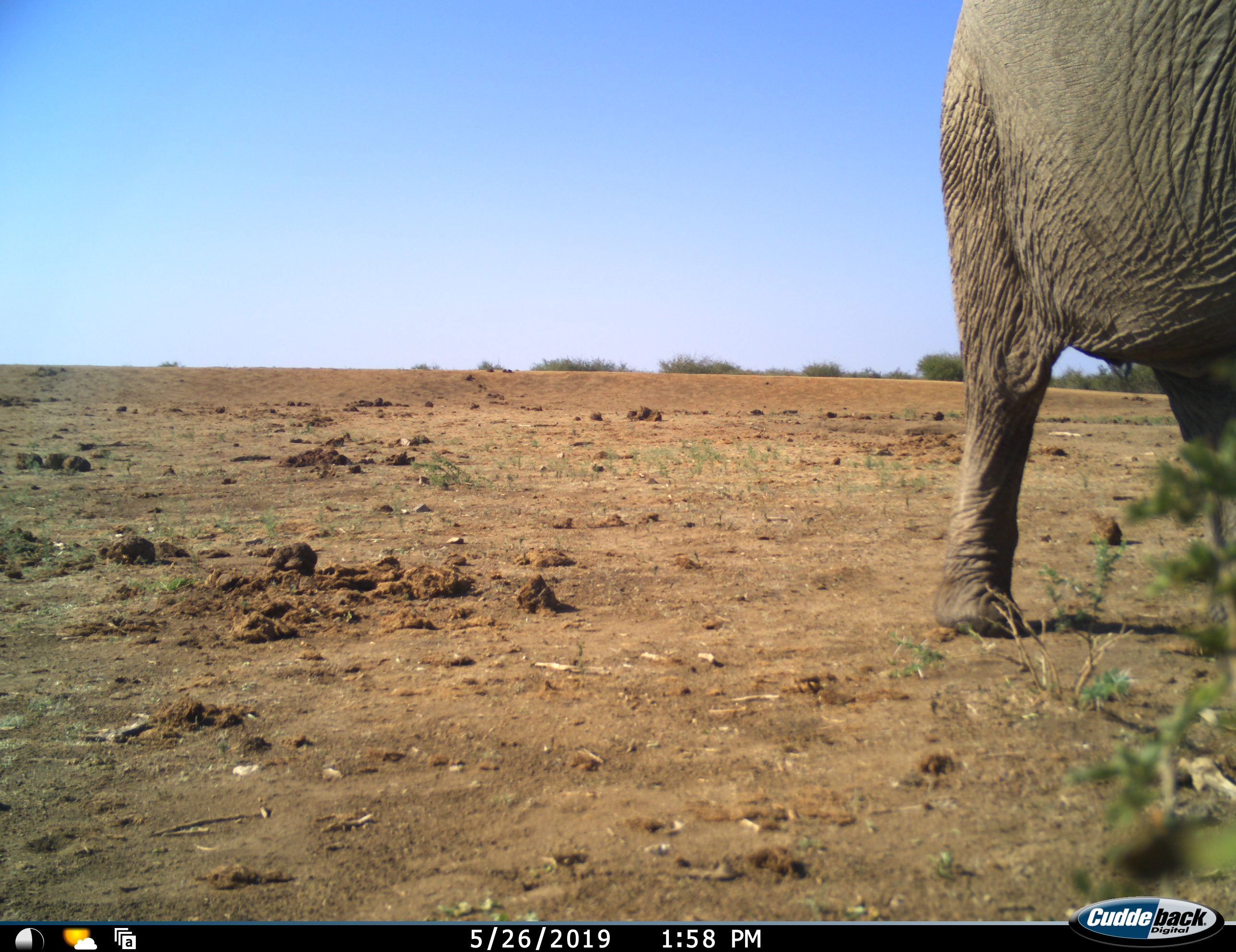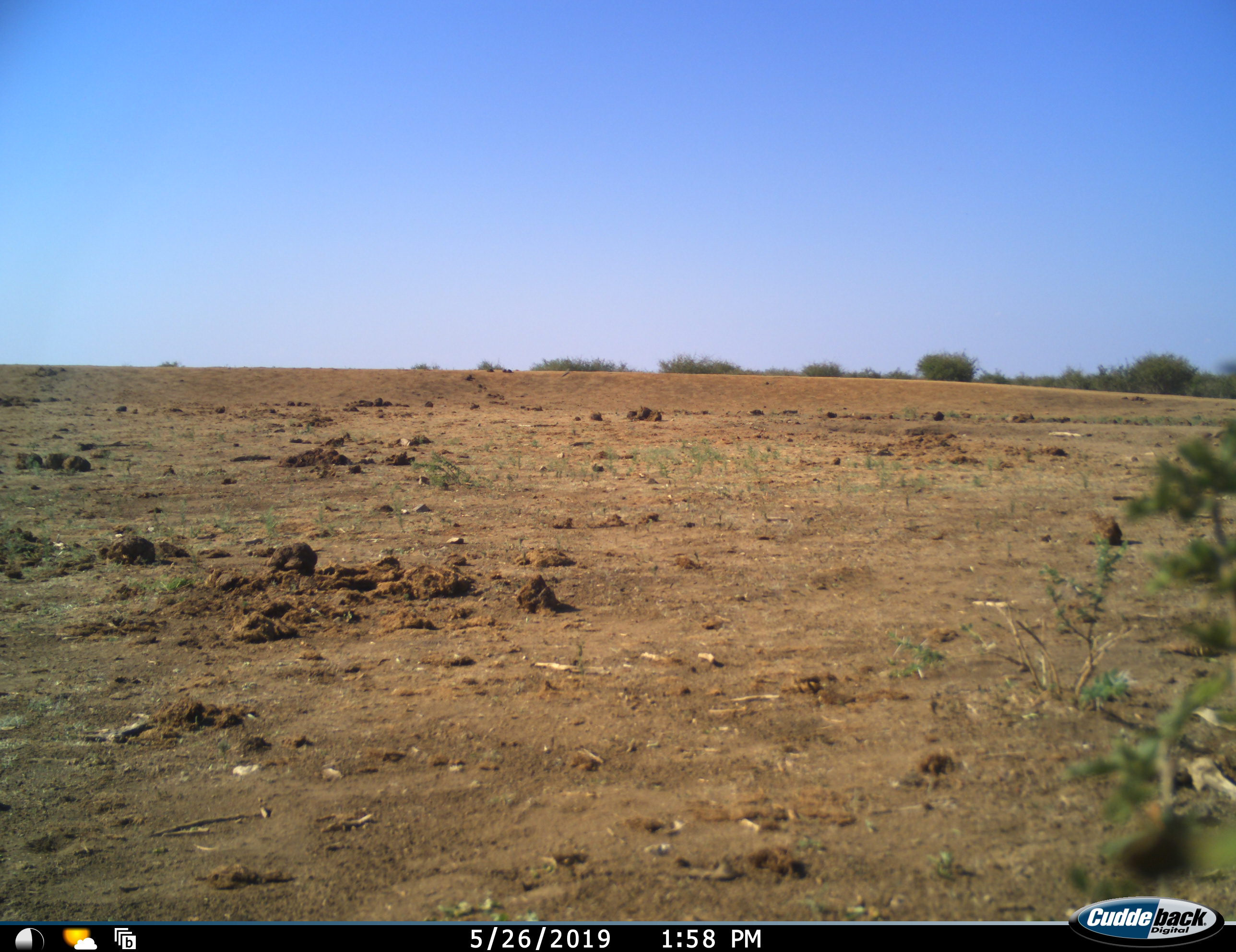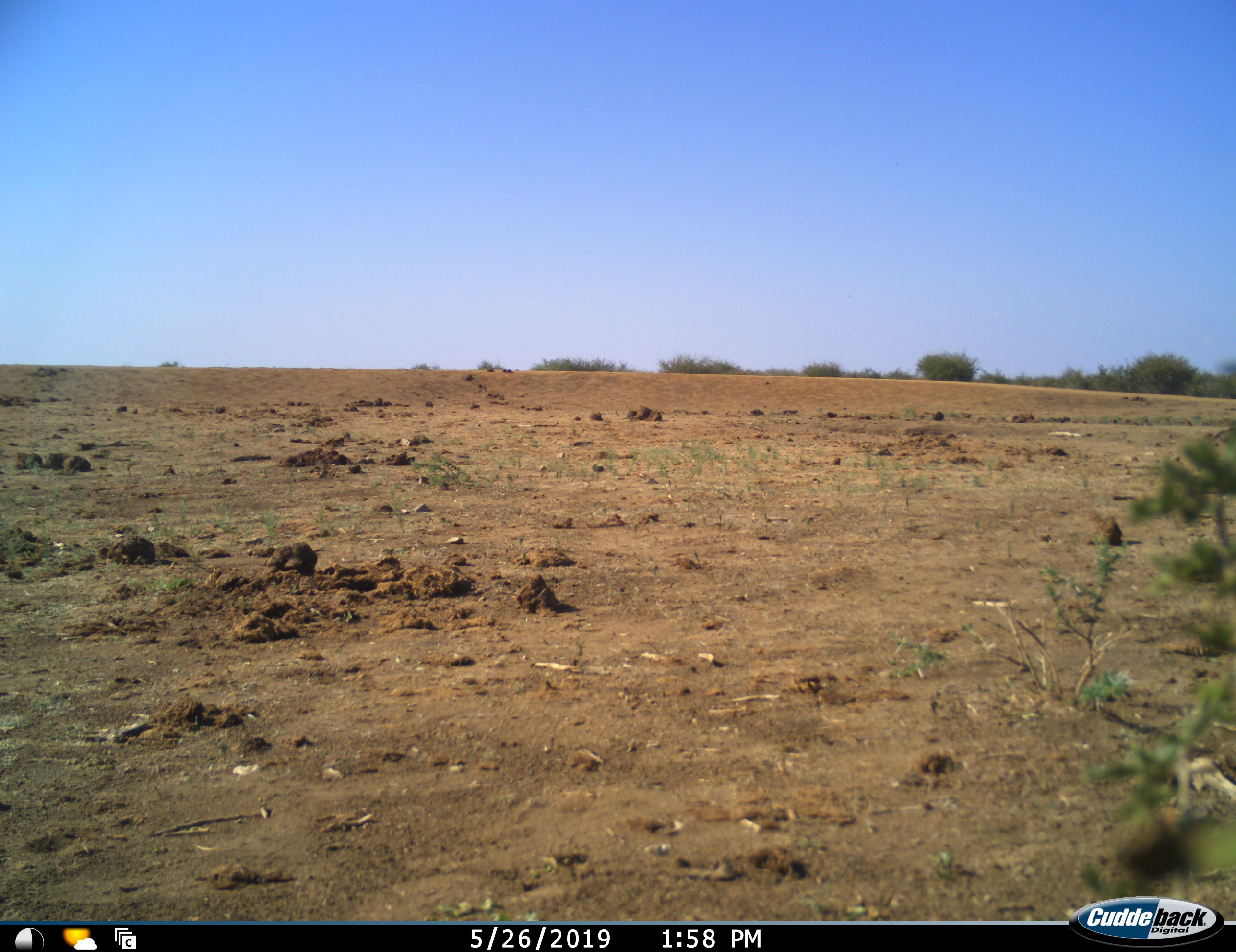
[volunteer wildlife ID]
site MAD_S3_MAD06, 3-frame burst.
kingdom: Animalia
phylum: Chordata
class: Mammalia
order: Proboscidea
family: Elephantidae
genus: Loxodonta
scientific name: Loxodonta africana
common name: african bush elephant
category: elephant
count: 1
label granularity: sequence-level